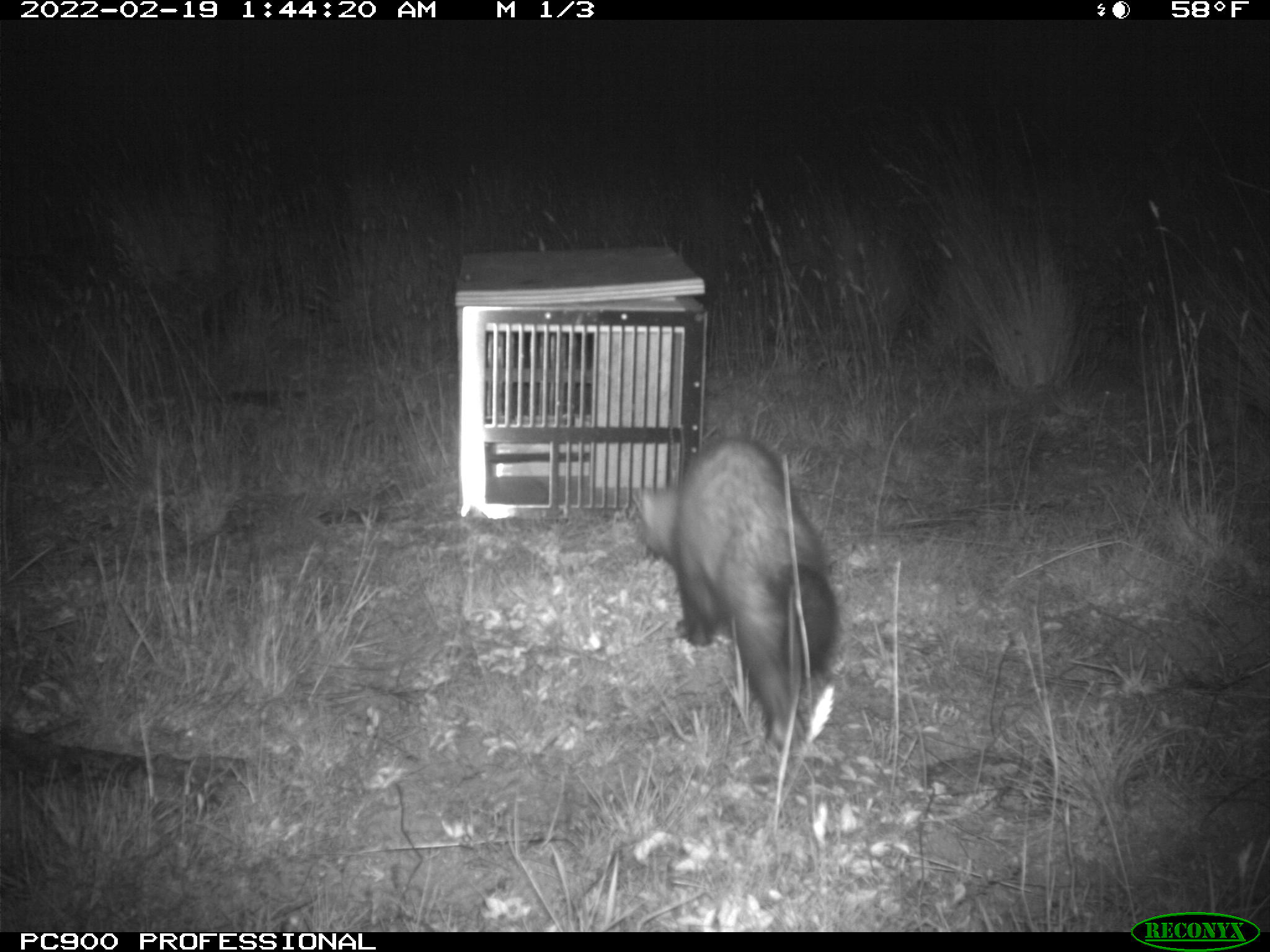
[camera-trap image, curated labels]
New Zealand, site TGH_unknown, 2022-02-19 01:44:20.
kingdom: Animalia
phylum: Chordata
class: Mammalia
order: Carnivora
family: Mustelidae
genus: Mustela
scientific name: Mustela furo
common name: ferret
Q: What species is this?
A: Ferret (Mustela furo).